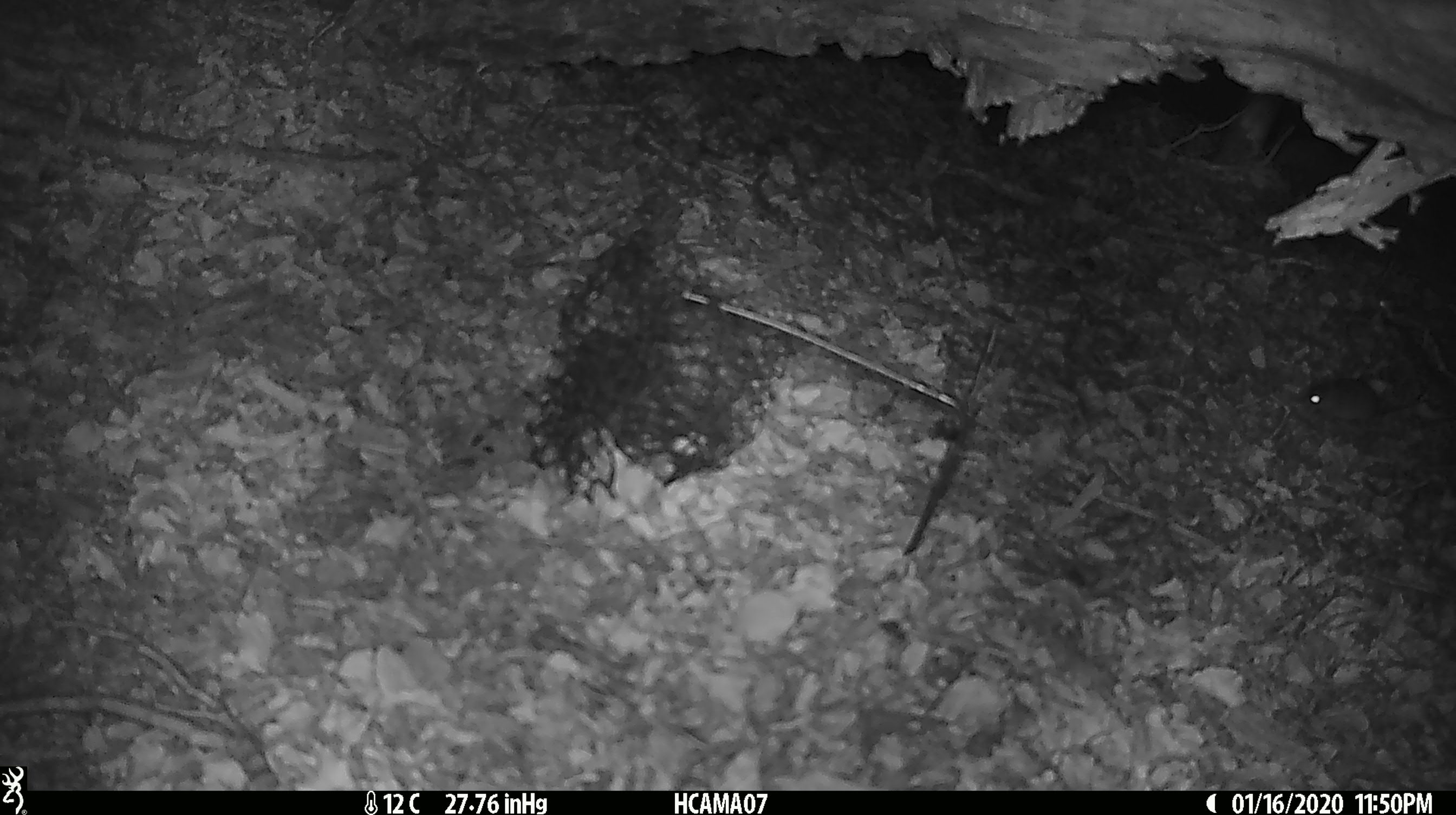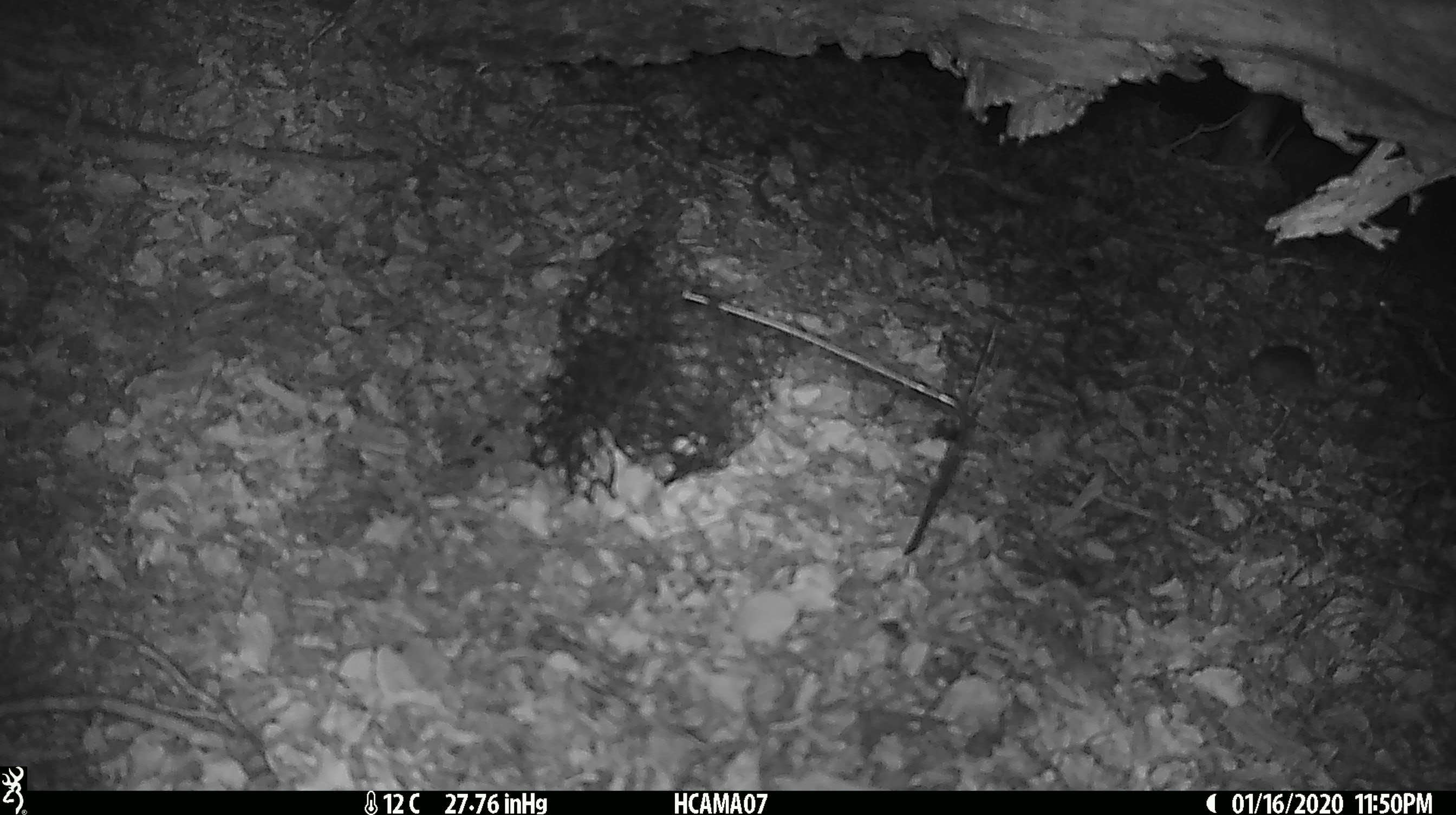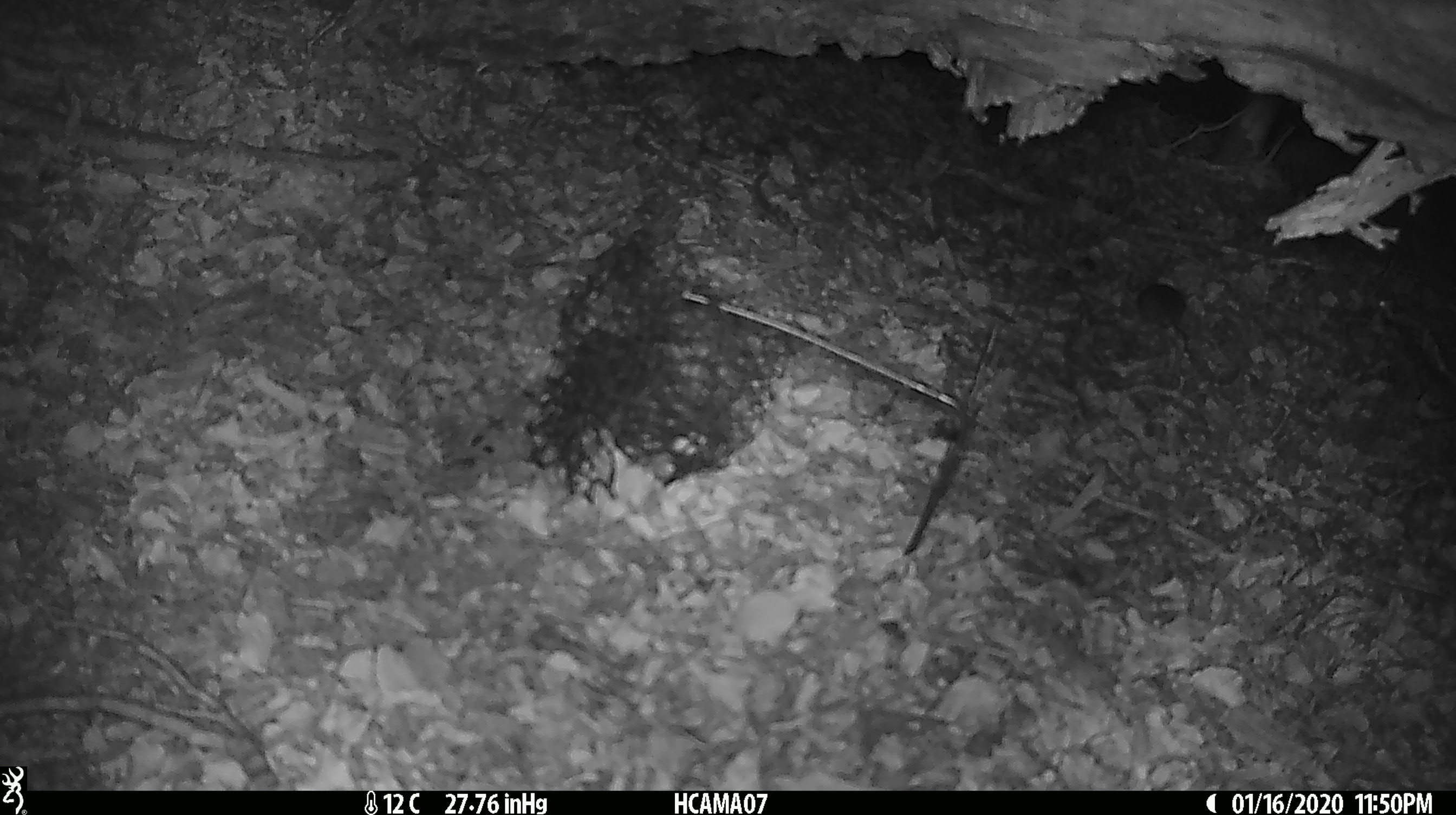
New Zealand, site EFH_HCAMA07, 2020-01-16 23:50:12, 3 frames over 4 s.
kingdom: Animalia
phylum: Chordata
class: Mammalia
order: Rodentia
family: Muridae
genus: Mus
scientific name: Mus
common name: mouse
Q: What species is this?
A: Mouse (Mus).